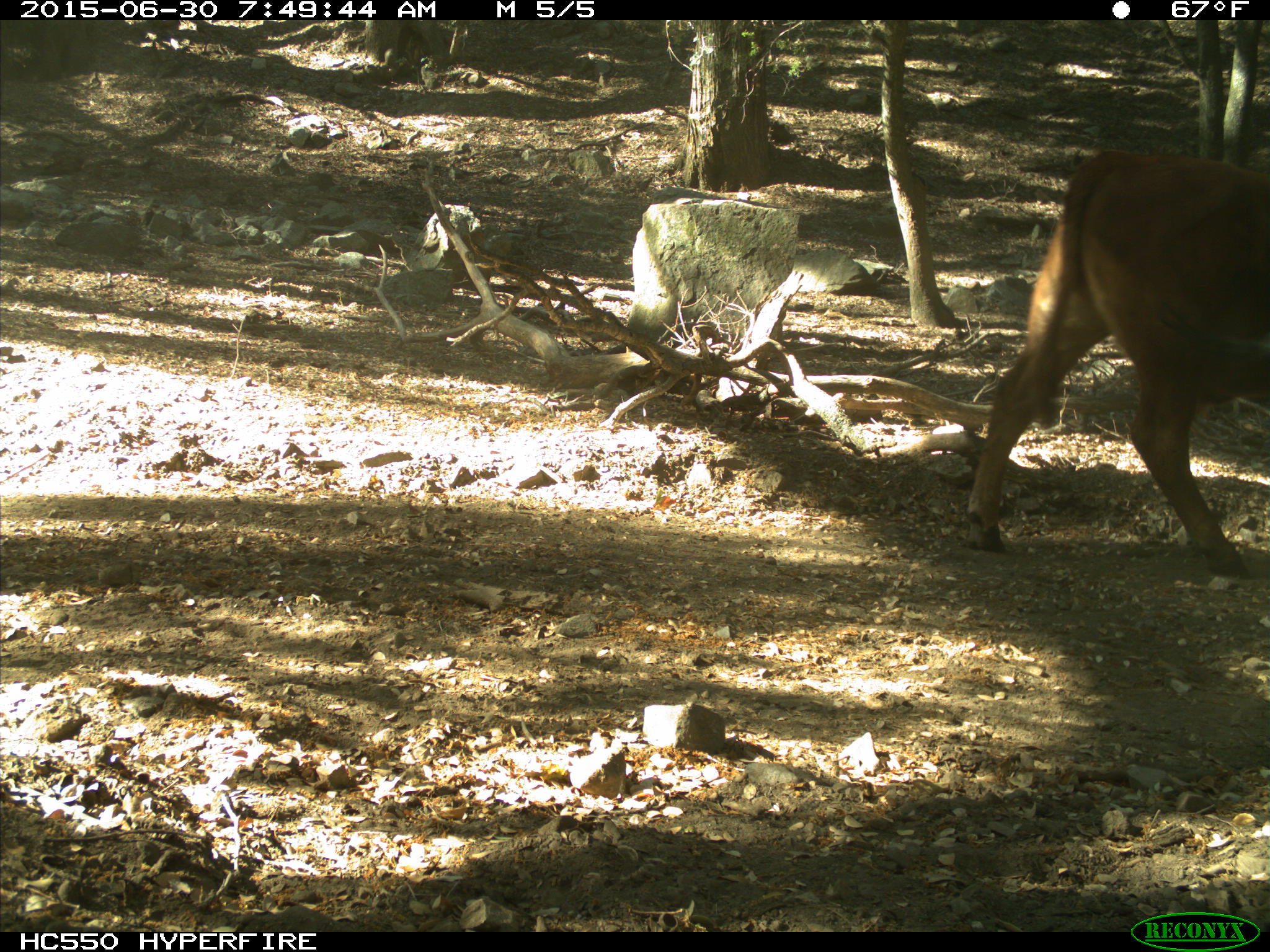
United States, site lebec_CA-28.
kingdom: Animalia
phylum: Chordata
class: Mammalia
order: Artiodactyla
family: Bovidae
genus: Bos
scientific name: Bos taurus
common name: domestic cow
Bos taurus (domestic cow).